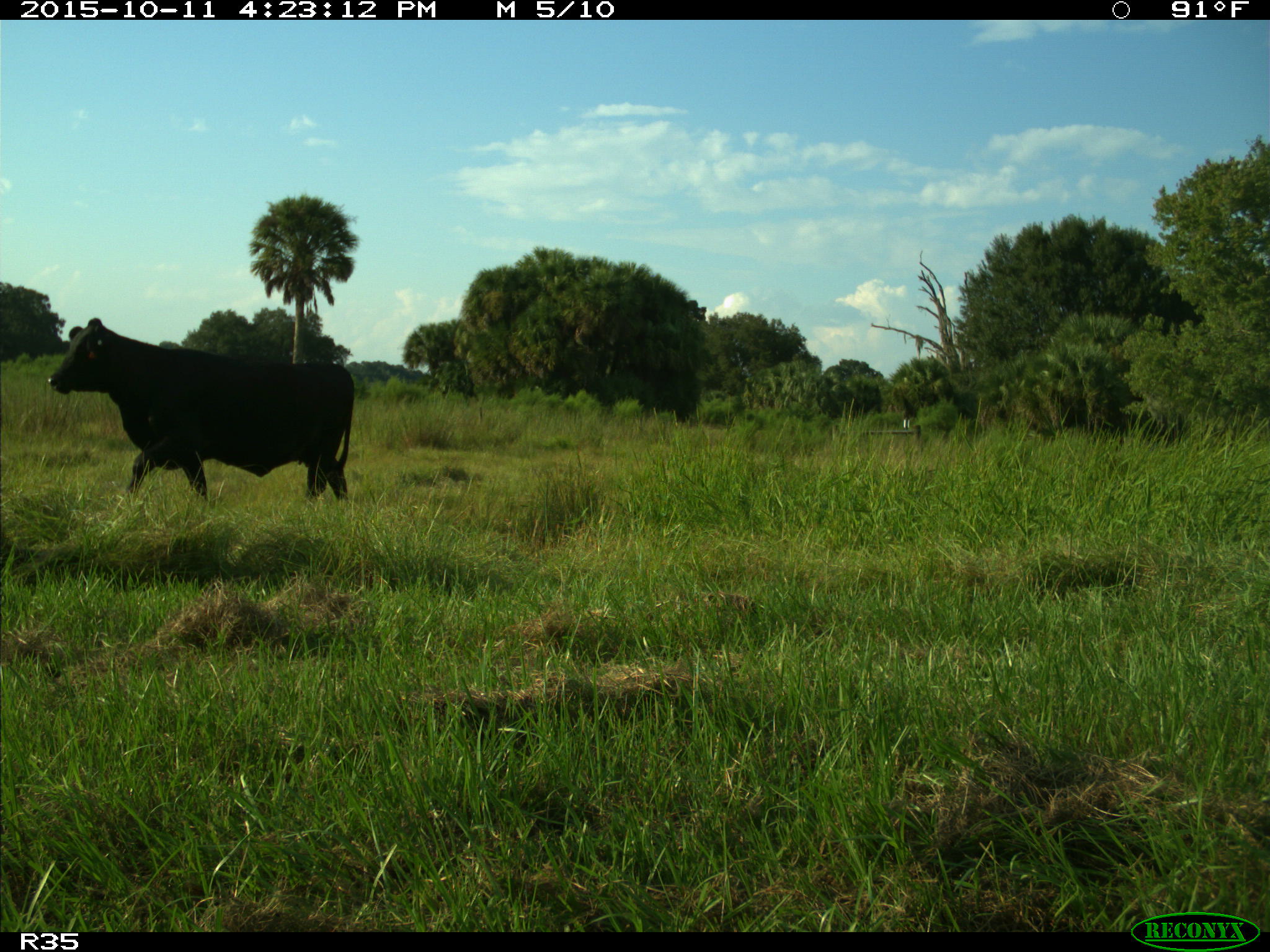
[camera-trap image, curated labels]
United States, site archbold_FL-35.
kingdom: Animalia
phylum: Chordata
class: Mammalia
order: Artiodactyla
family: Bovidae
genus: Bos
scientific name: Bos taurus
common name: domestic cow